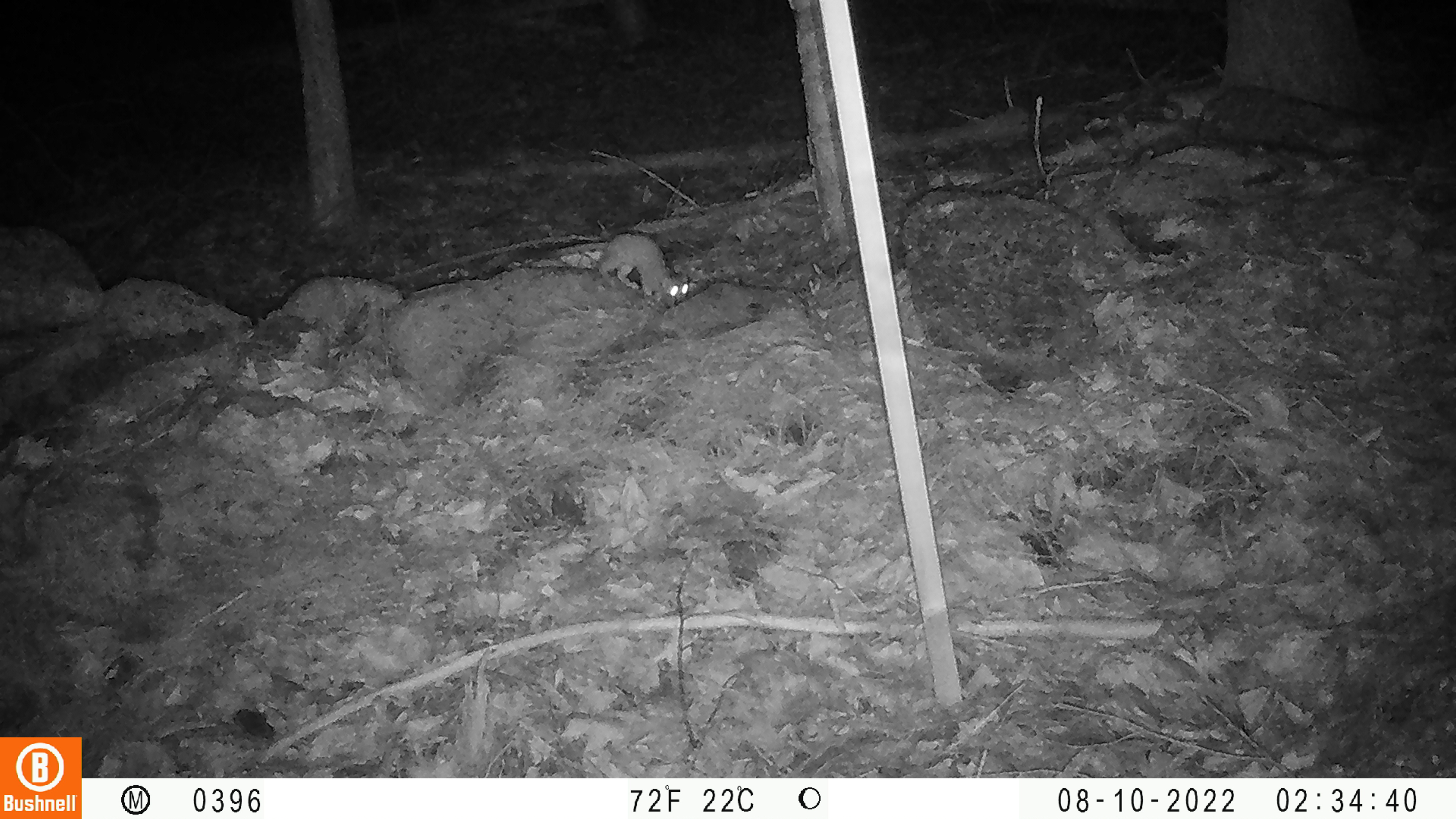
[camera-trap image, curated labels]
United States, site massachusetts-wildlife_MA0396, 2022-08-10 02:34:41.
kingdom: Animalia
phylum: Chordata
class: Mammalia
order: Carnivora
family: Mustelidae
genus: Mustela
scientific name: Mustela richardsonii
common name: short-tailed weasel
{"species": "short-tailed weasel (Mustela richardsonii)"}